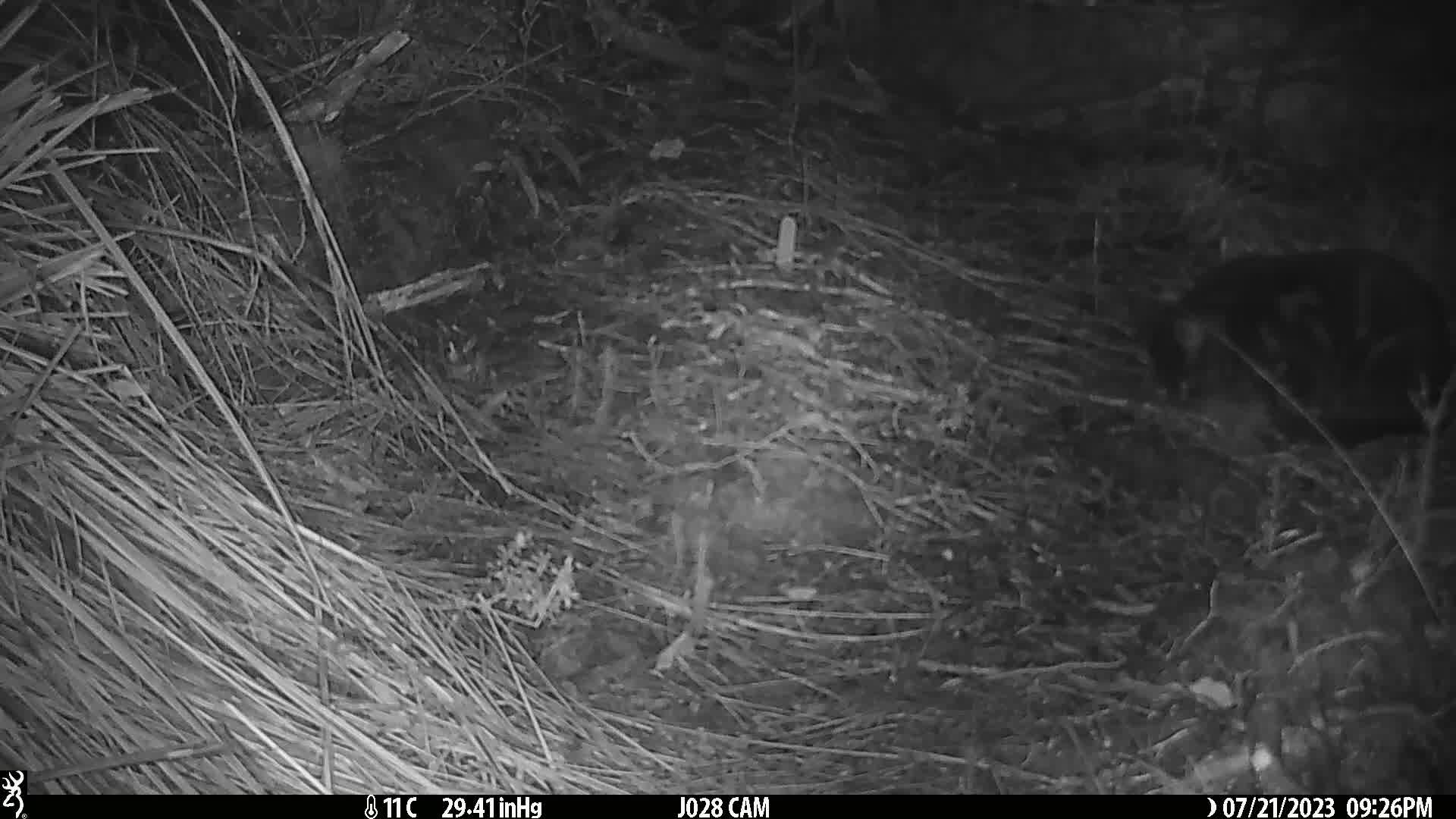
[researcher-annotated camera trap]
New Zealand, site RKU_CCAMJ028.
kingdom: Animalia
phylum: Chordata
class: Mammalia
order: Carnivora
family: Felidae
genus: Felis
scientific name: Felis catus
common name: domestic cat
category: cat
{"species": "cat (domestic cat) (Felis catus)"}